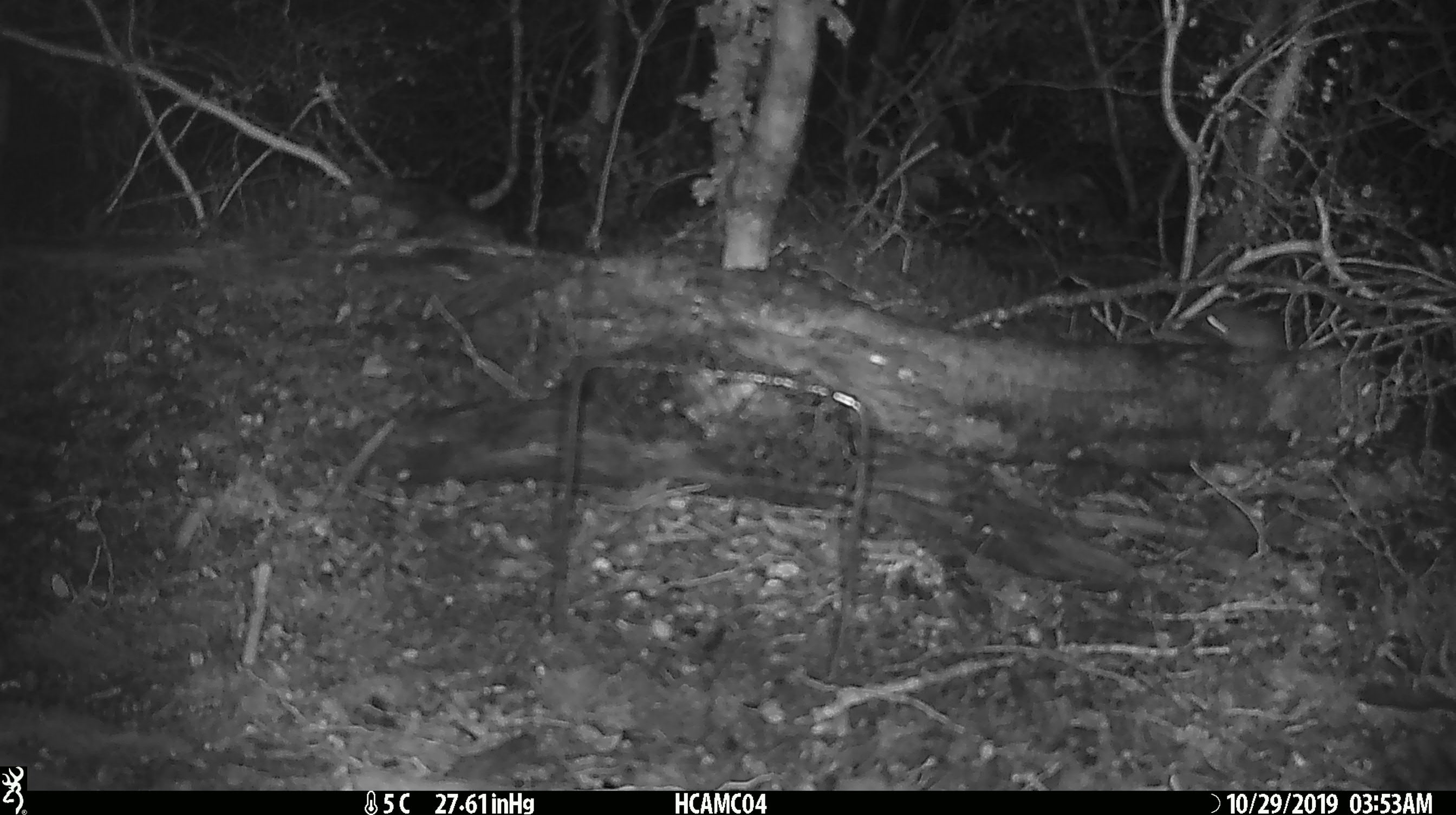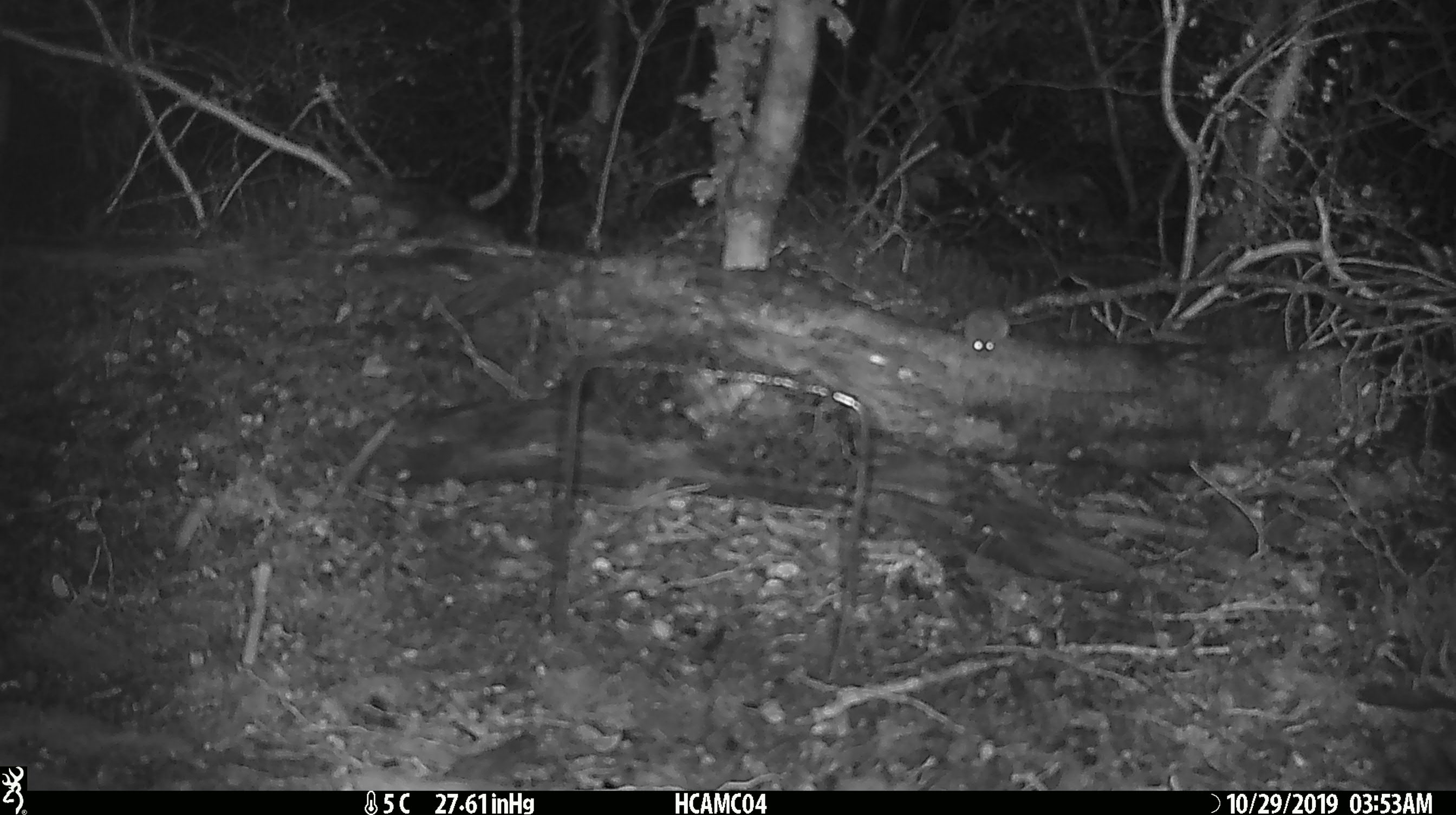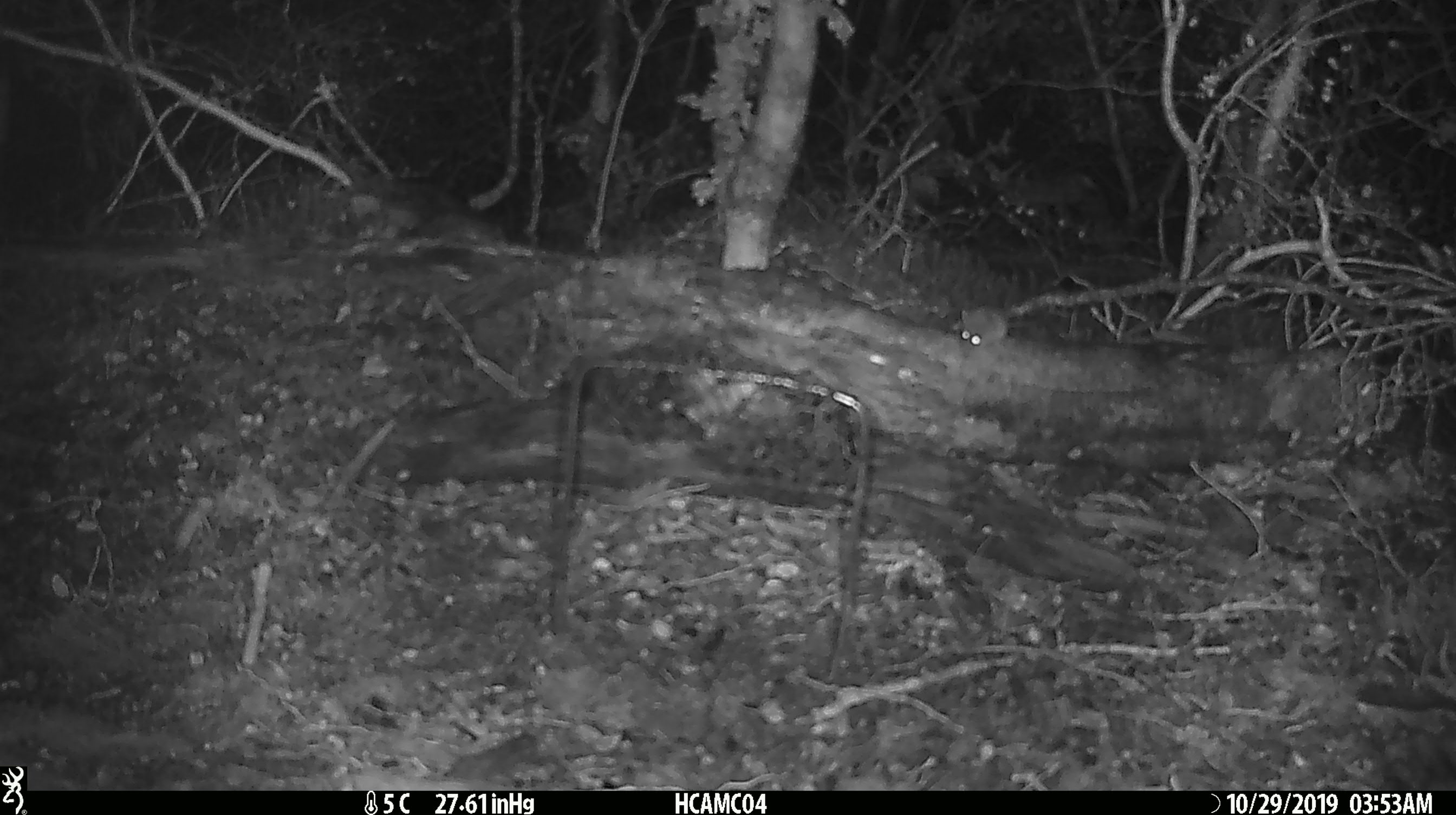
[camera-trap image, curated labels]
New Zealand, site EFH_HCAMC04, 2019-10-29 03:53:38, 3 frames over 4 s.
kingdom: Animalia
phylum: Chordata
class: Mammalia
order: Rodentia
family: Muridae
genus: Mus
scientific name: Mus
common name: mouse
Mouse (Mus).